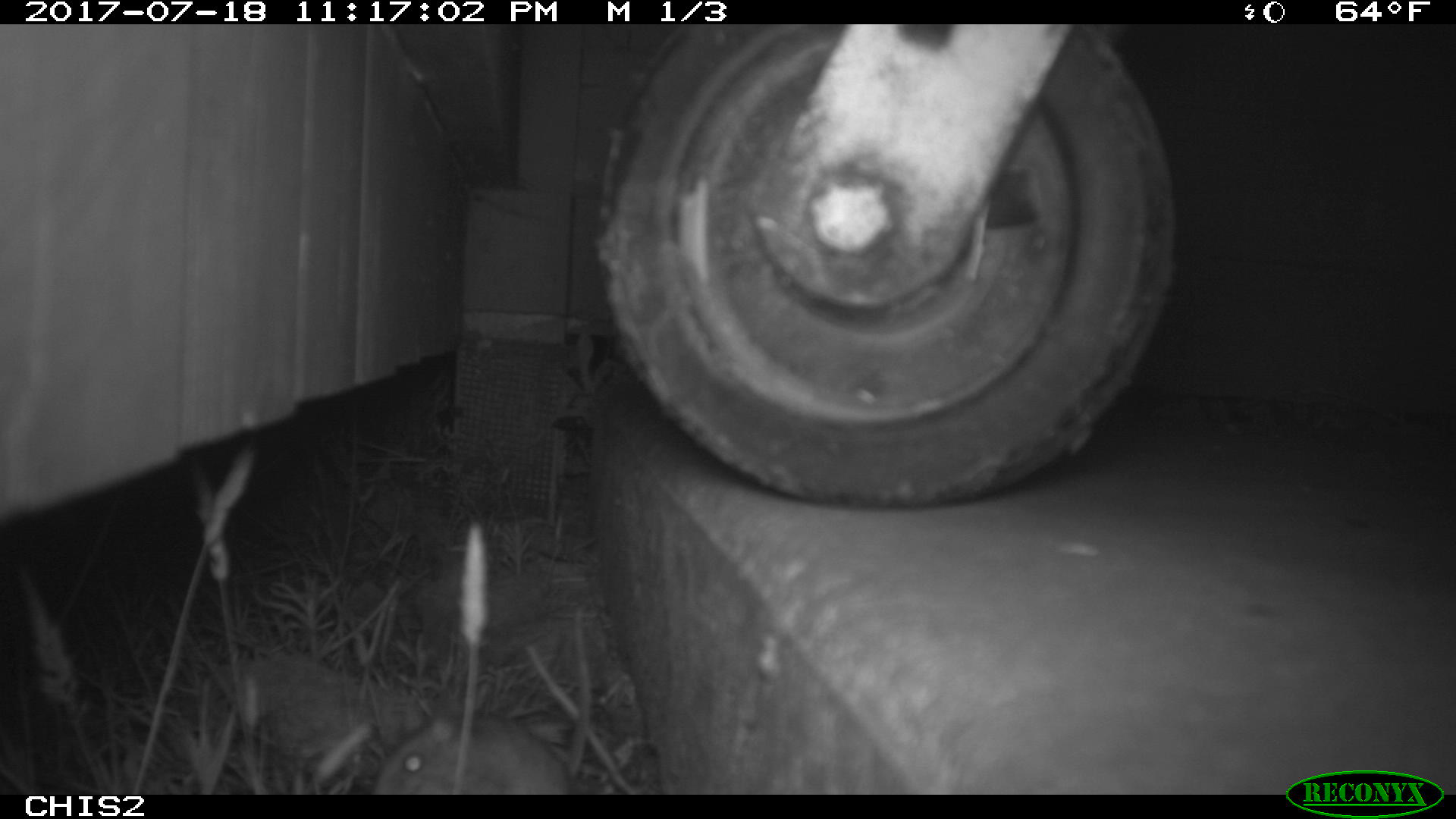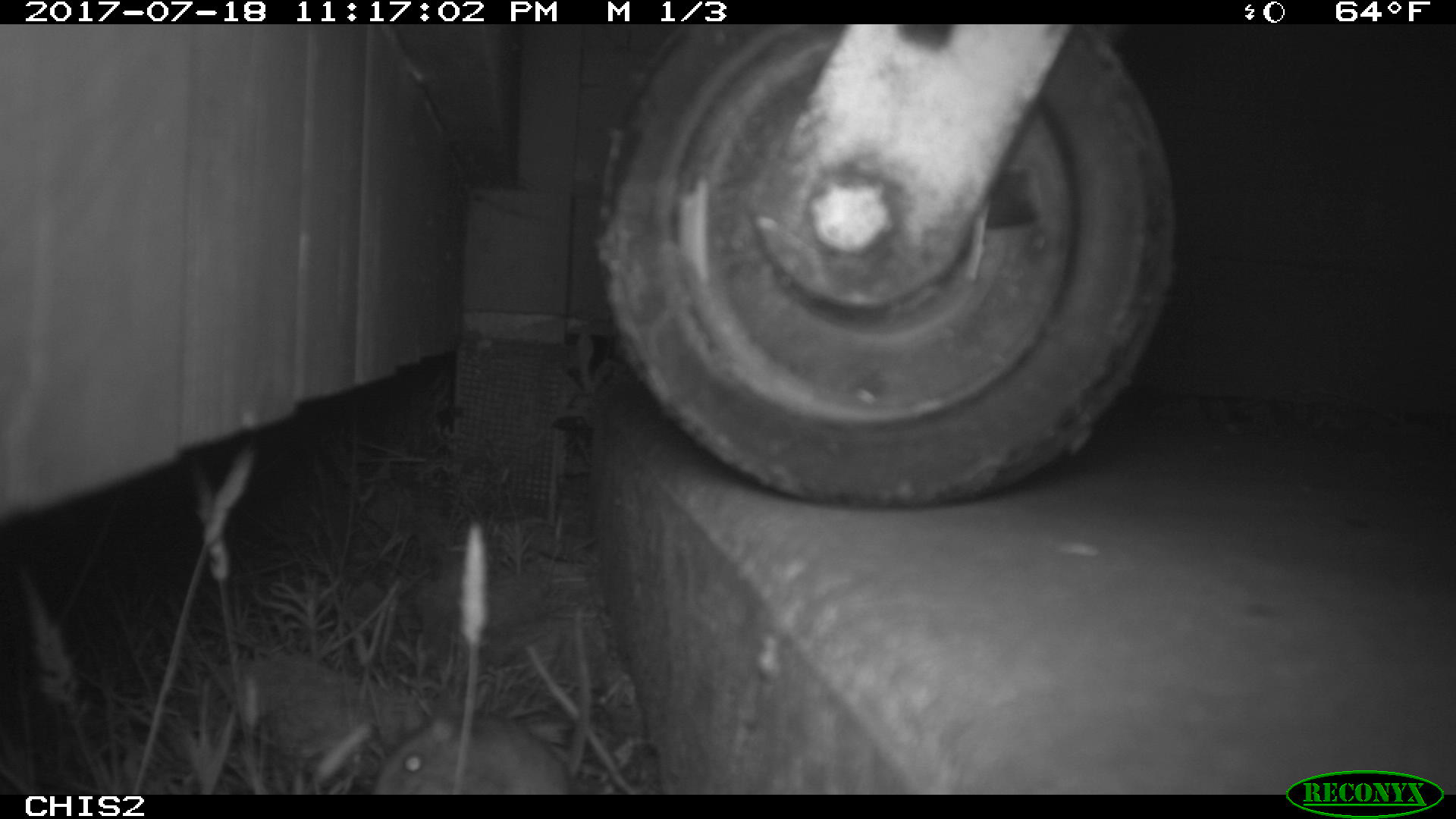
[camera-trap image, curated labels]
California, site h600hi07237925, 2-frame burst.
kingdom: Animalia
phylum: Chordata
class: Mammalia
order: Rodentia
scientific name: Rodentia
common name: rodent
Rodent (Rodentia).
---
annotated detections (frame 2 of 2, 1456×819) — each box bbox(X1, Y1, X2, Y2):
rodent: bbox(372, 710, 572, 794)